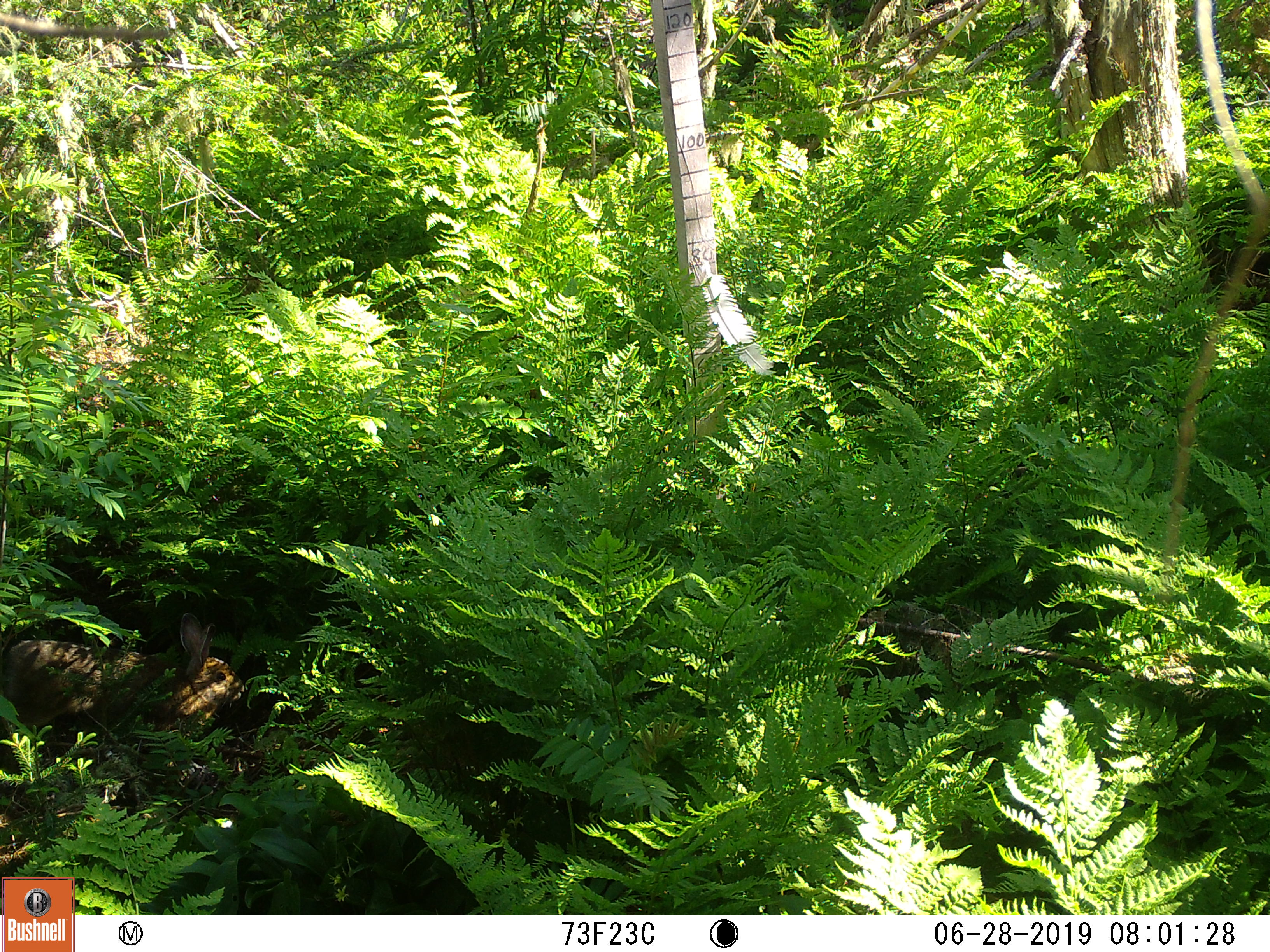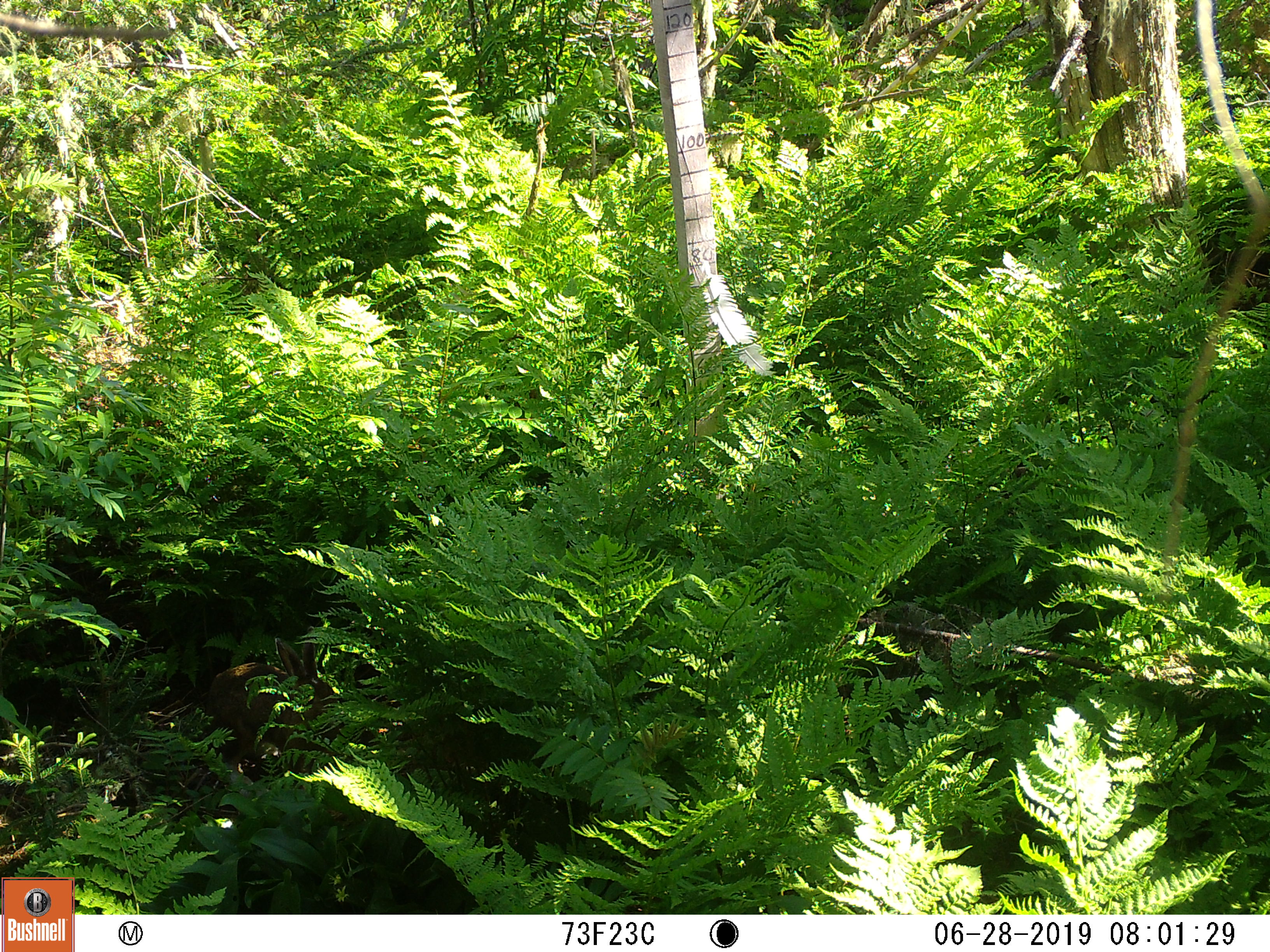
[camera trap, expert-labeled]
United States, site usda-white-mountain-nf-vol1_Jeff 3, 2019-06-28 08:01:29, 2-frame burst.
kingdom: Animalia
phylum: Chordata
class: Mammalia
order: Lagomorpha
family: Leporidae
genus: Sylvilagus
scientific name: Sylvilagus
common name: cottontail rabbit